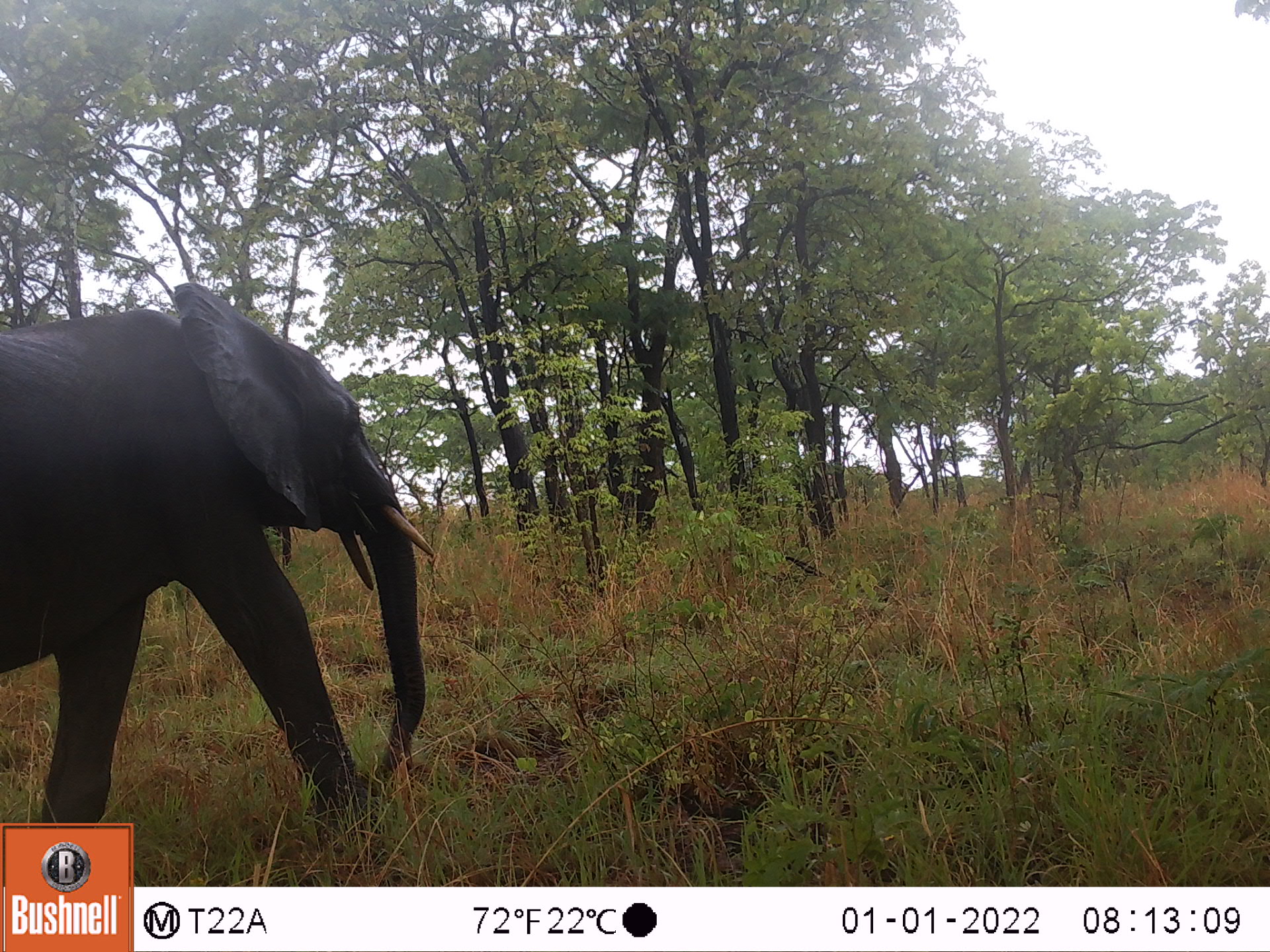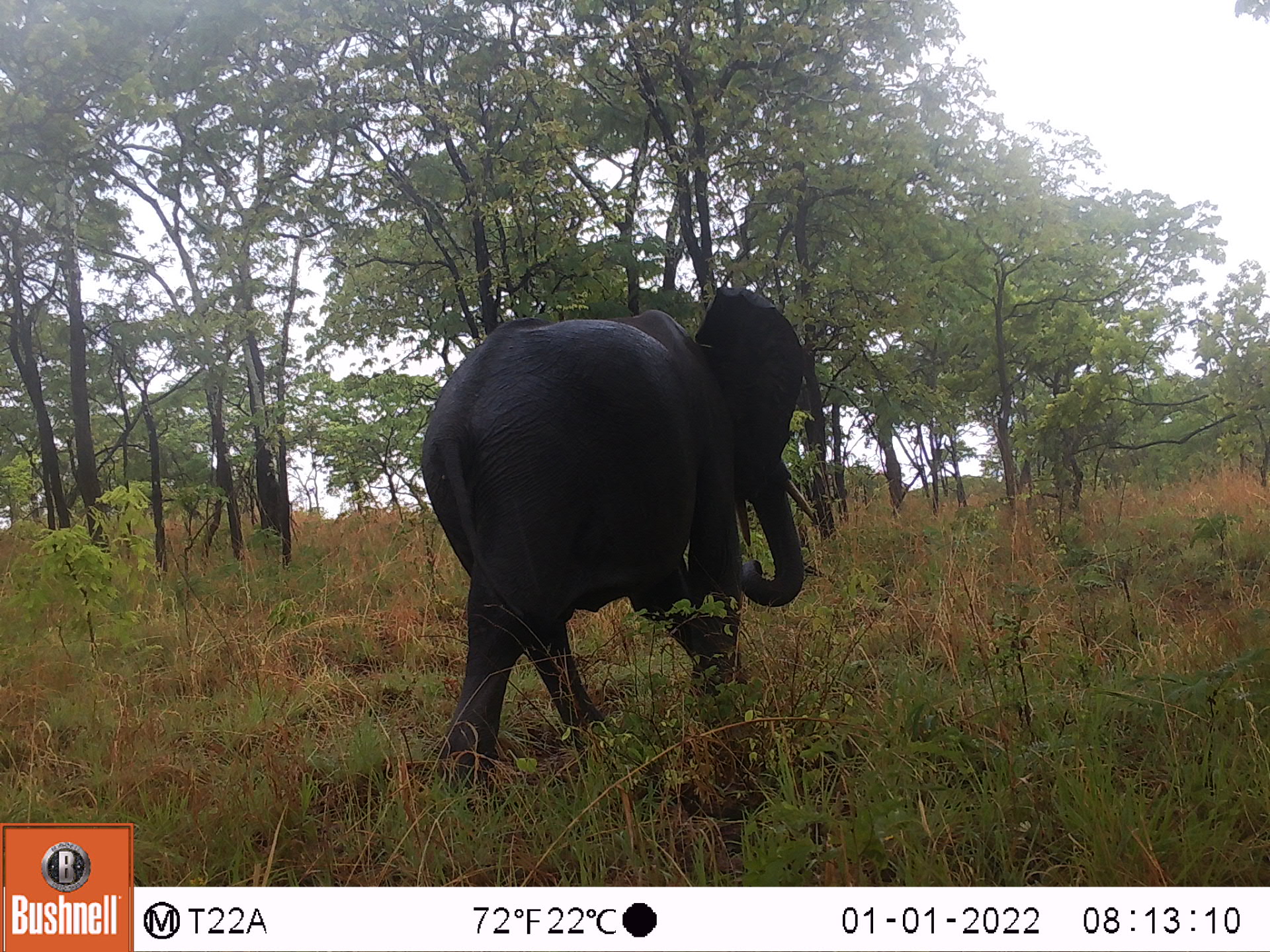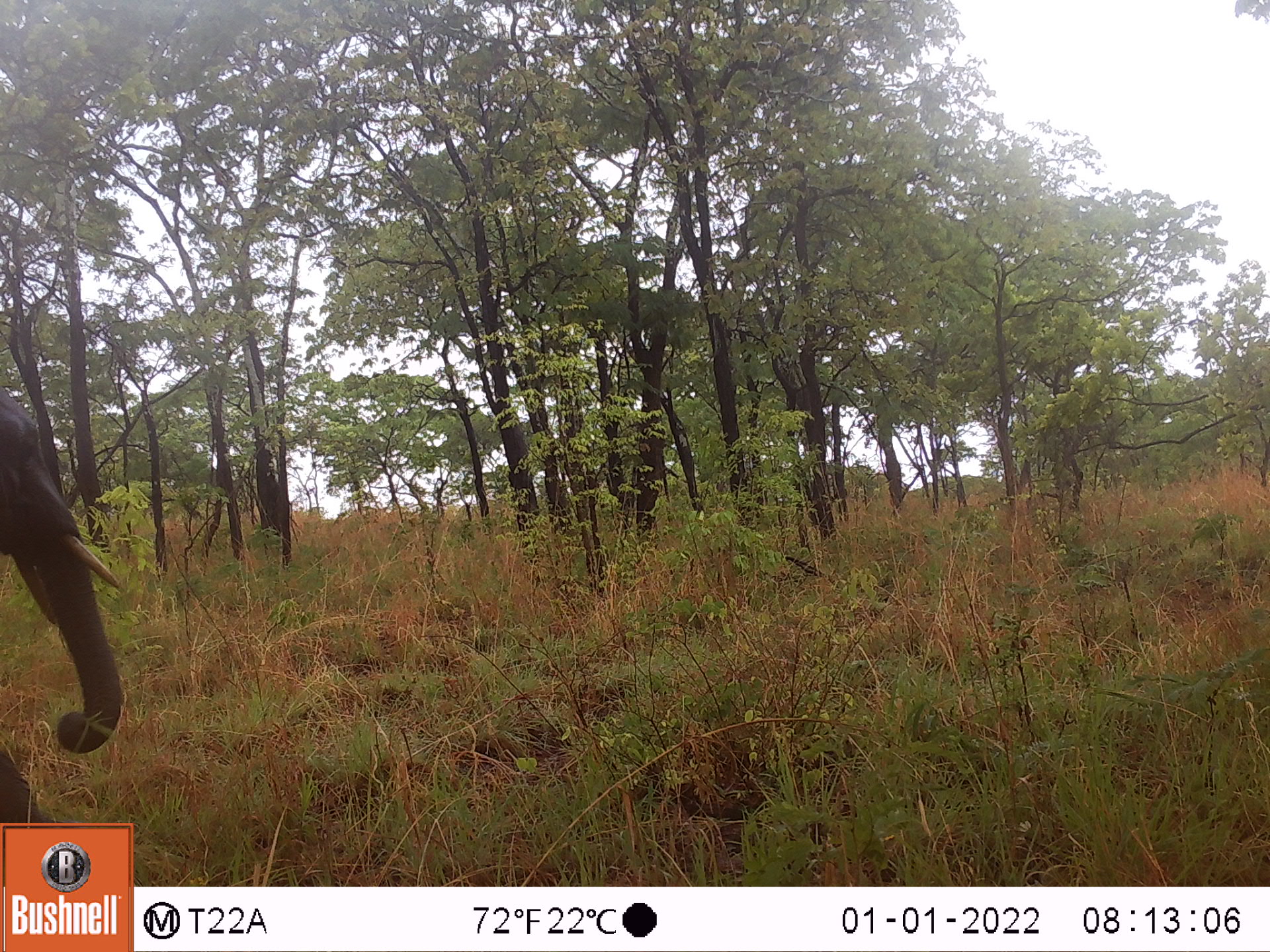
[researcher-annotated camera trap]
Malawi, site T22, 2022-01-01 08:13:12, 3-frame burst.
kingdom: Animalia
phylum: Chordata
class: Mammalia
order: Proboscidea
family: Elephantidae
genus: Loxodonta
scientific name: Loxodonta africana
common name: african savanna elephant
African savanna elephant (Loxodonta africana), count 1.